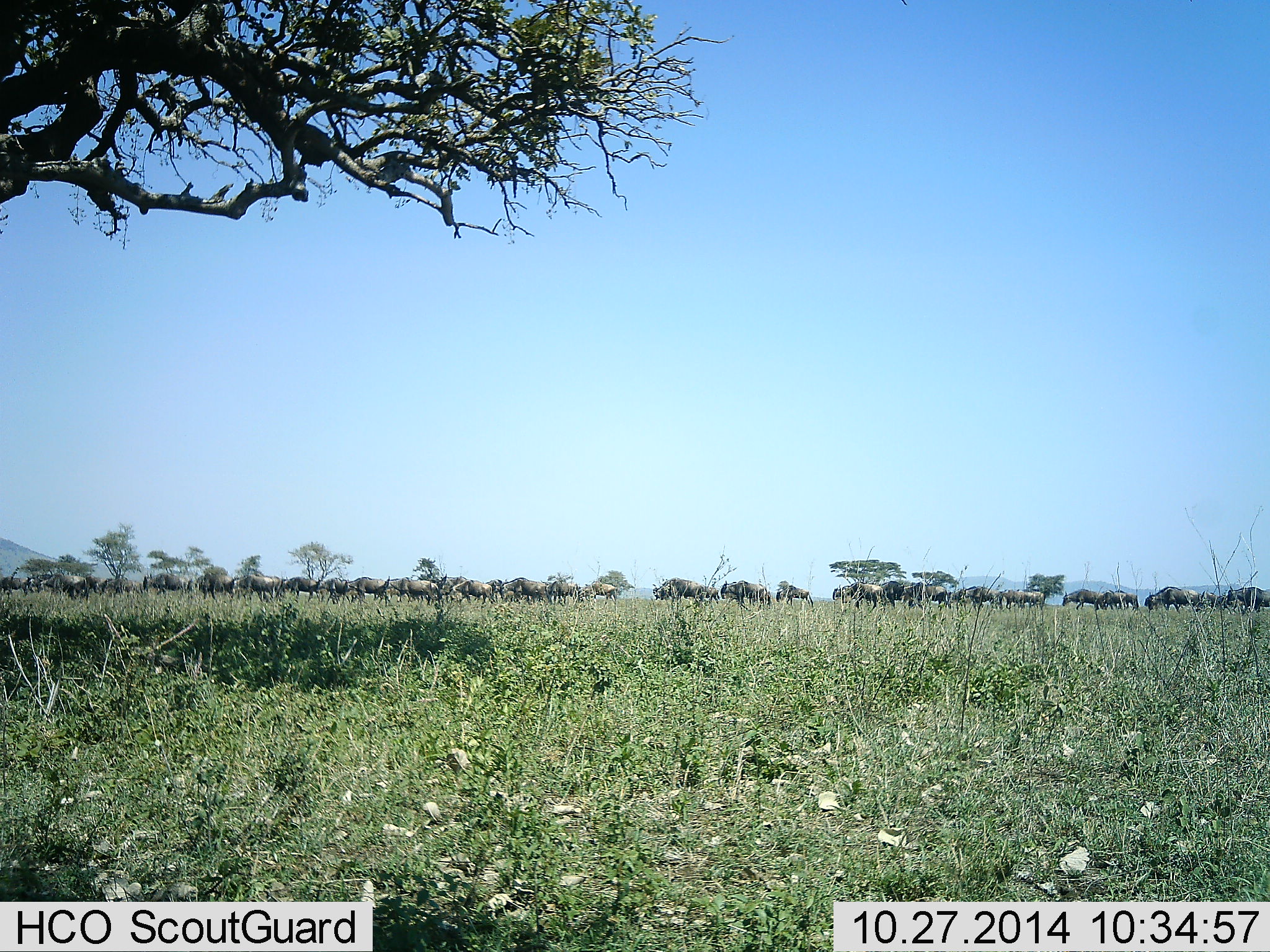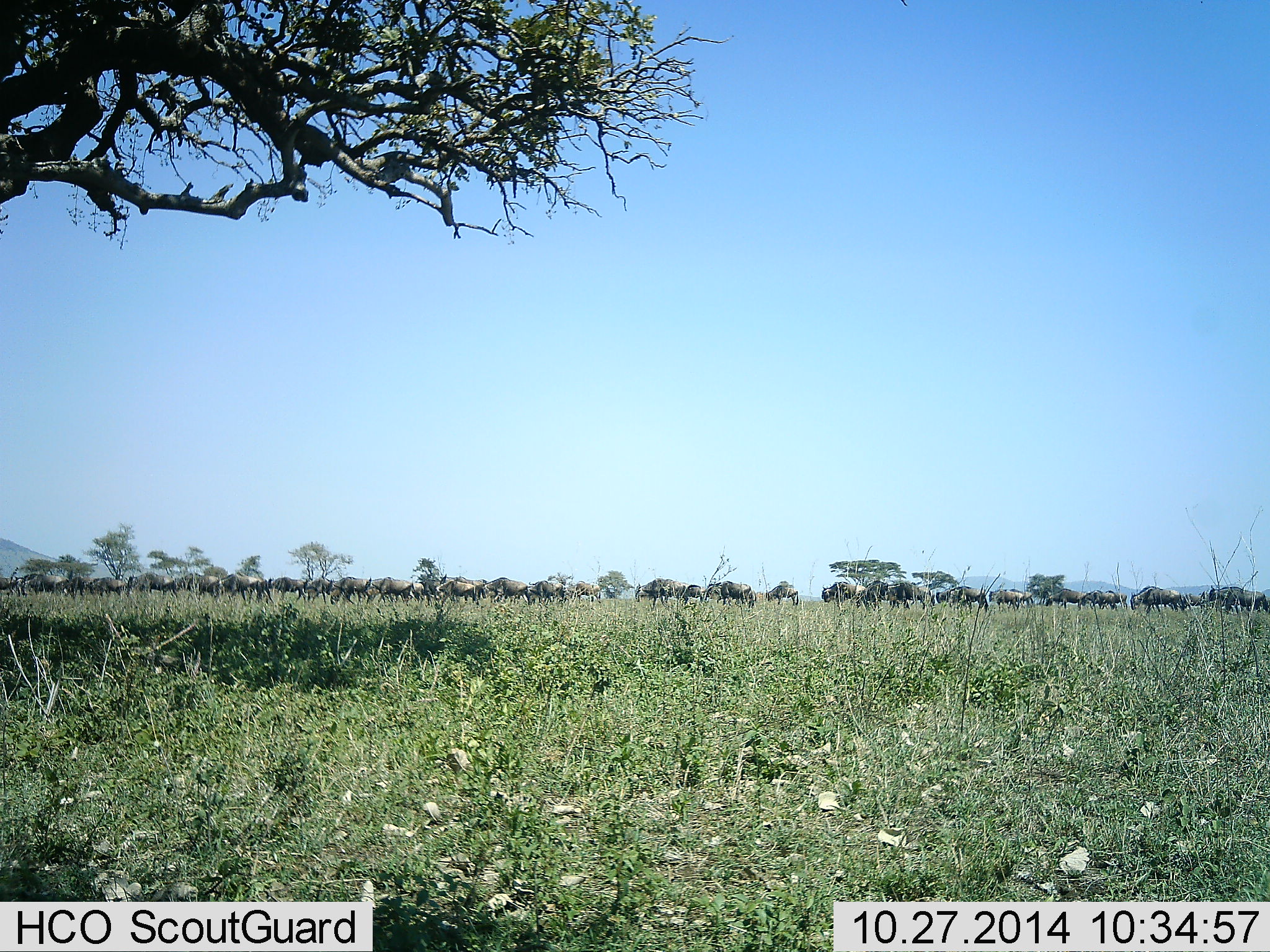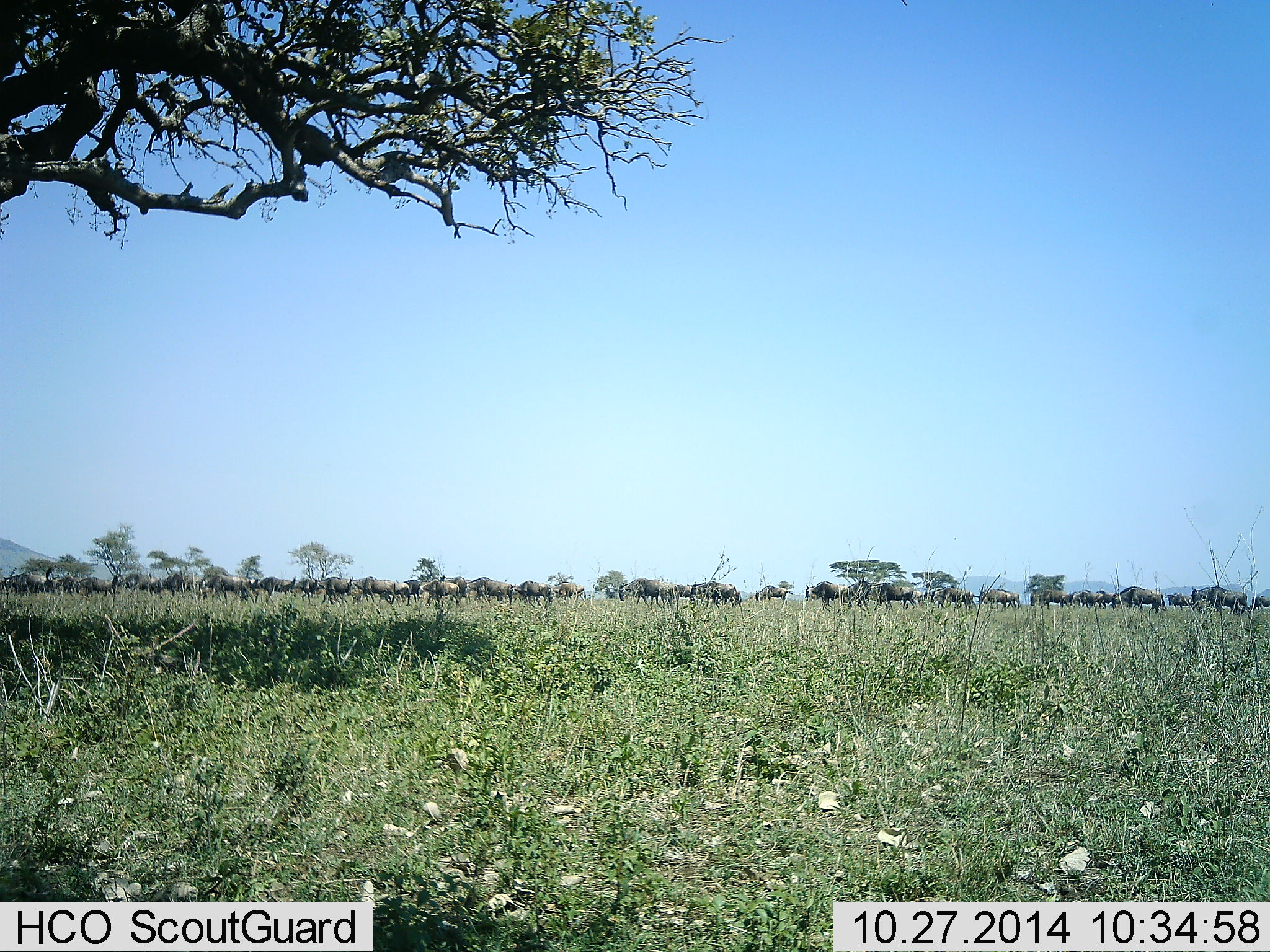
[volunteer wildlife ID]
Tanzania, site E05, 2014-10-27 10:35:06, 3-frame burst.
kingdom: Animalia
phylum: Chordata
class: Mammalia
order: Artiodactyla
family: Bovidae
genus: Connochaetes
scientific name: Connochaetes taurinus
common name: blue wildebeest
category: wildebeest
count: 51+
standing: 0%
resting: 0%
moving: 100%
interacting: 0%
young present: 0%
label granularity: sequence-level